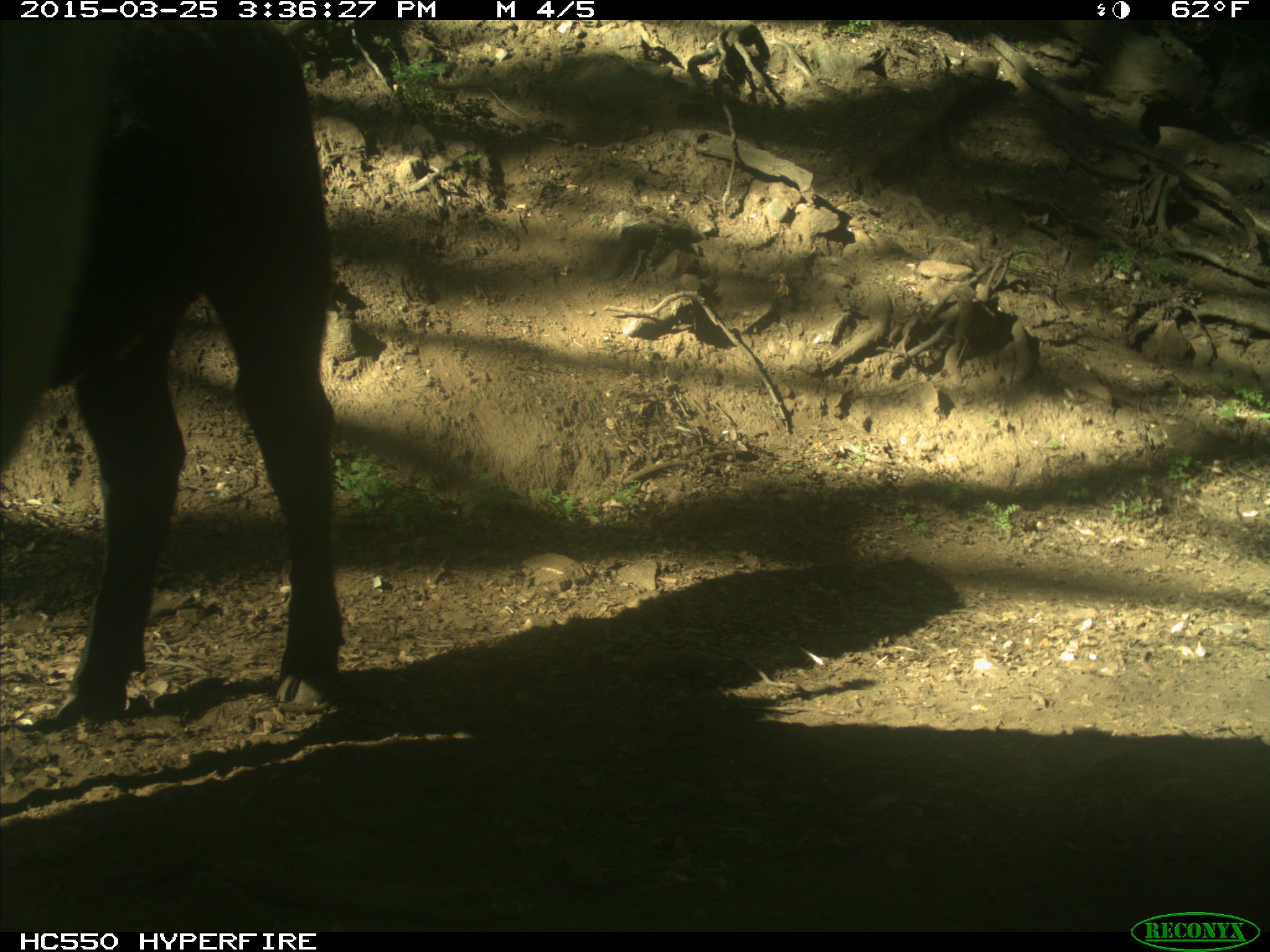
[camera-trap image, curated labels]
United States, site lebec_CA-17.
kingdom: Animalia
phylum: Chordata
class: Mammalia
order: Artiodactyla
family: Bovidae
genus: Bos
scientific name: Bos taurus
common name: domestic cow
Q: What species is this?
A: Bos taurus (domestic cow).